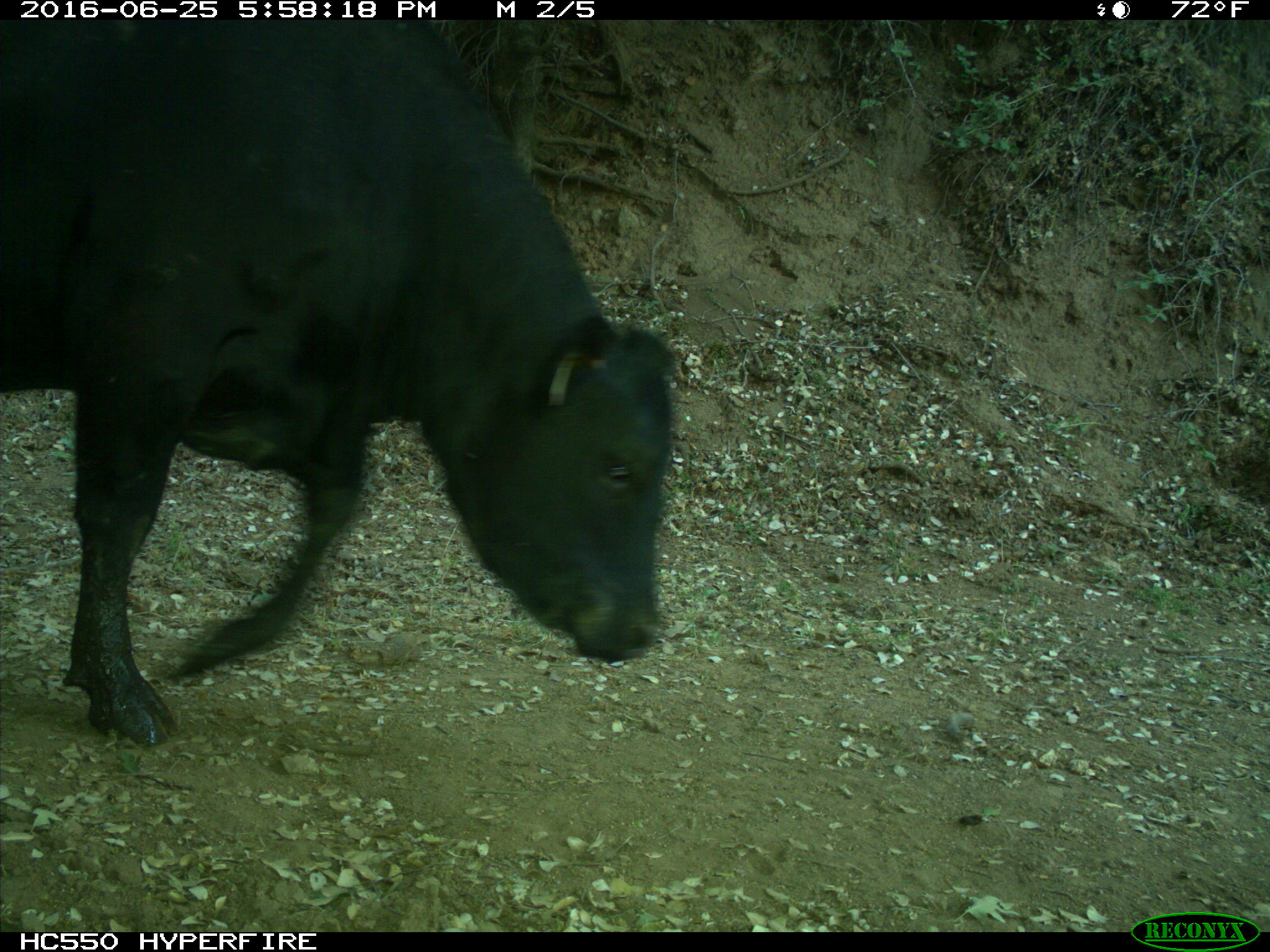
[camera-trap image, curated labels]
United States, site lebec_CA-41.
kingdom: Animalia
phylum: Chordata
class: Mammalia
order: Artiodactyla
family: Bovidae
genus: Bos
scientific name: Bos taurus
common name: domestic cow